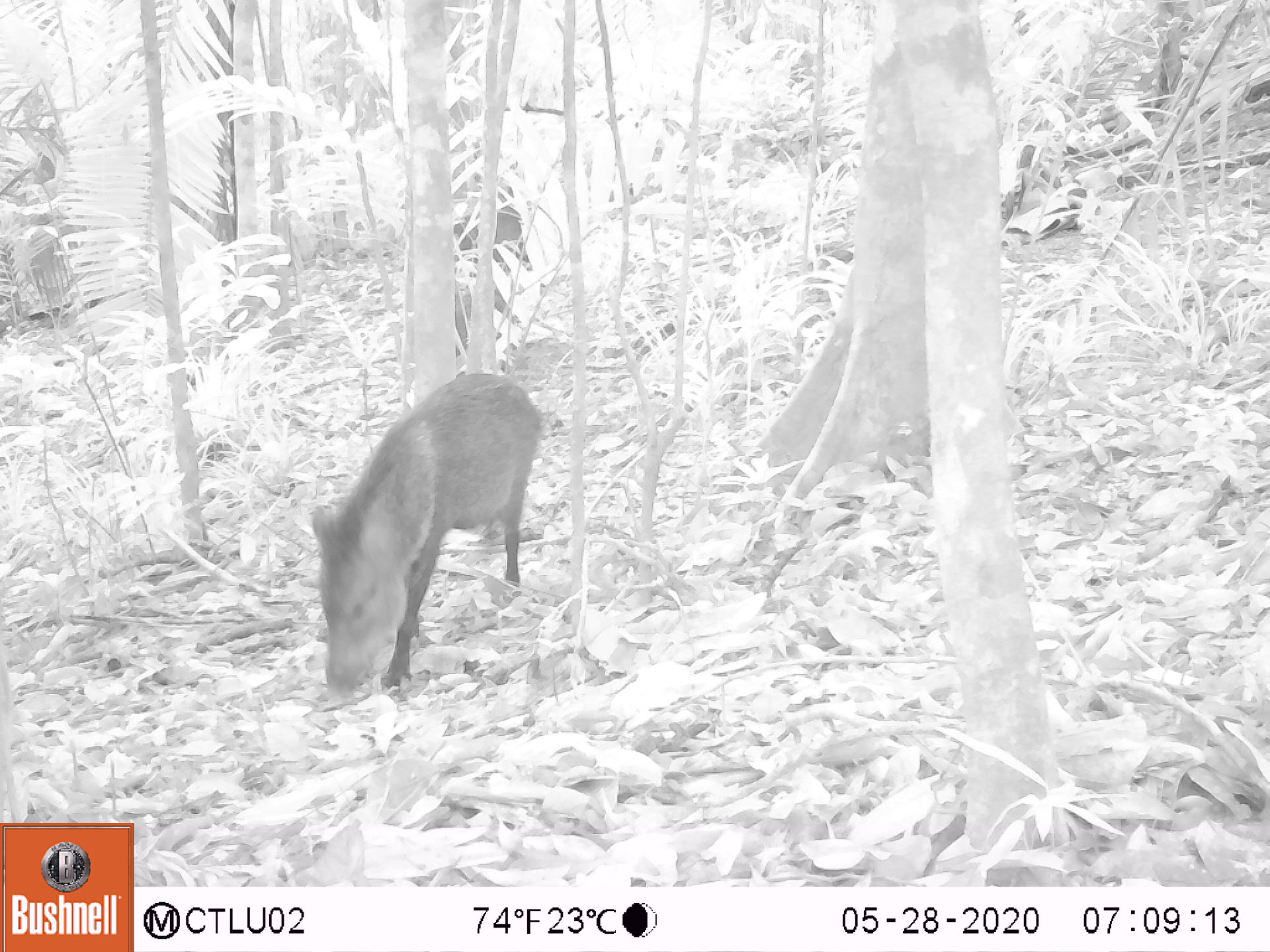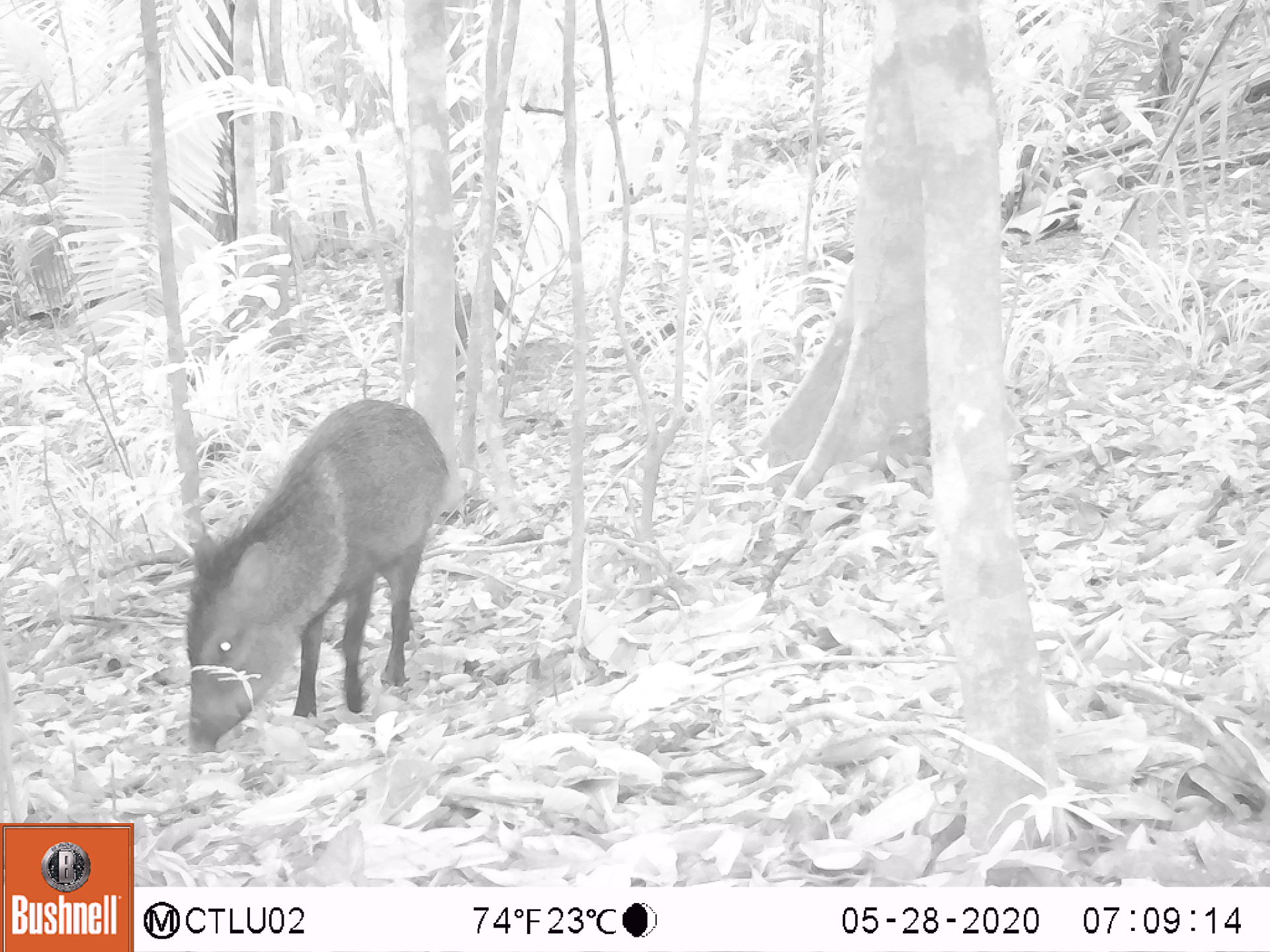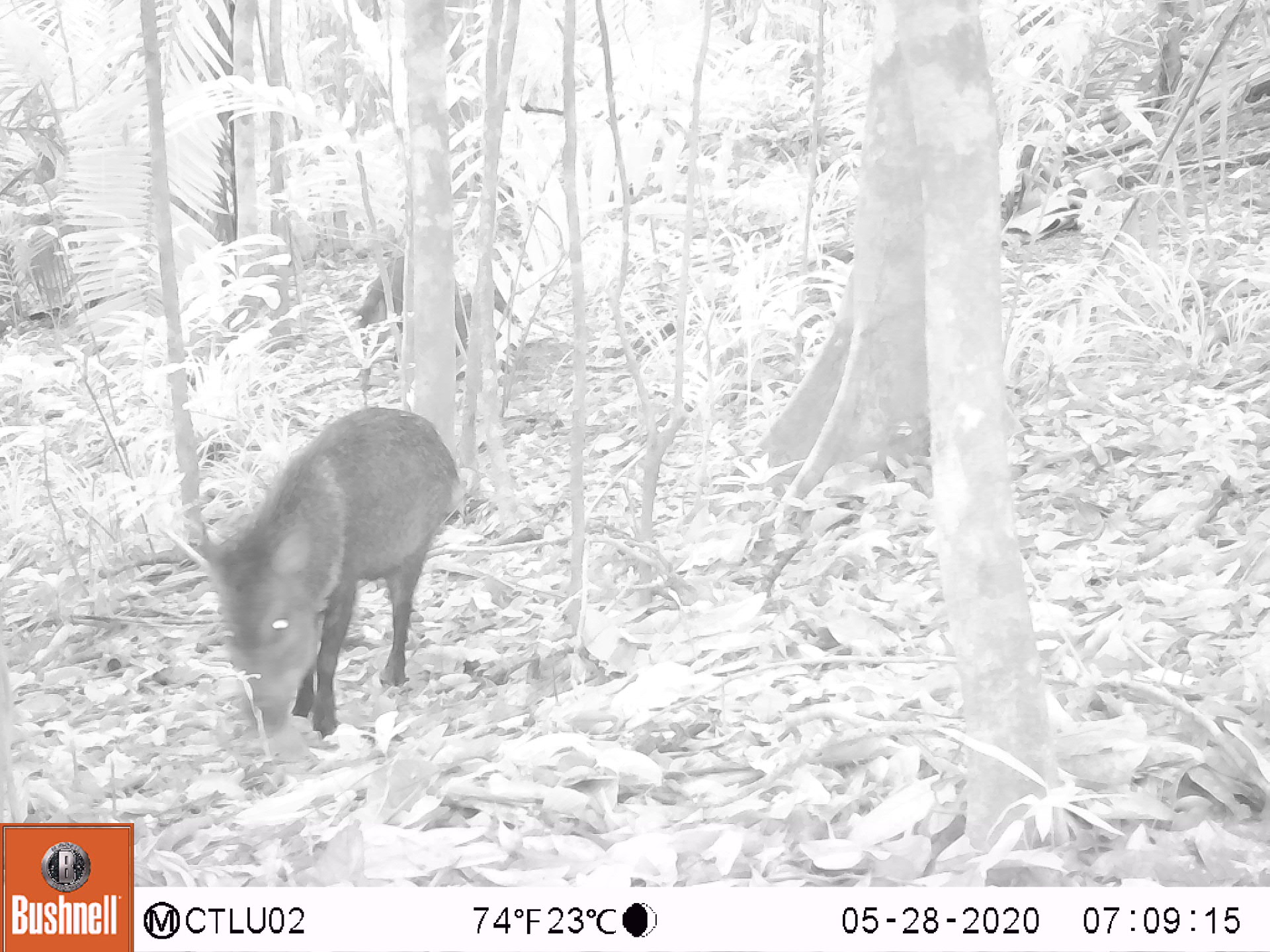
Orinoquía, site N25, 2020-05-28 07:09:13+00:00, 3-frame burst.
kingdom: Animalia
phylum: Chordata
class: Mammalia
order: Artiodactyla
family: Tayassuidae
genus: Pecari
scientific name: Pecari tajacu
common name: collared peccary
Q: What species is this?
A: Collared peccary (Pecari tajacu).